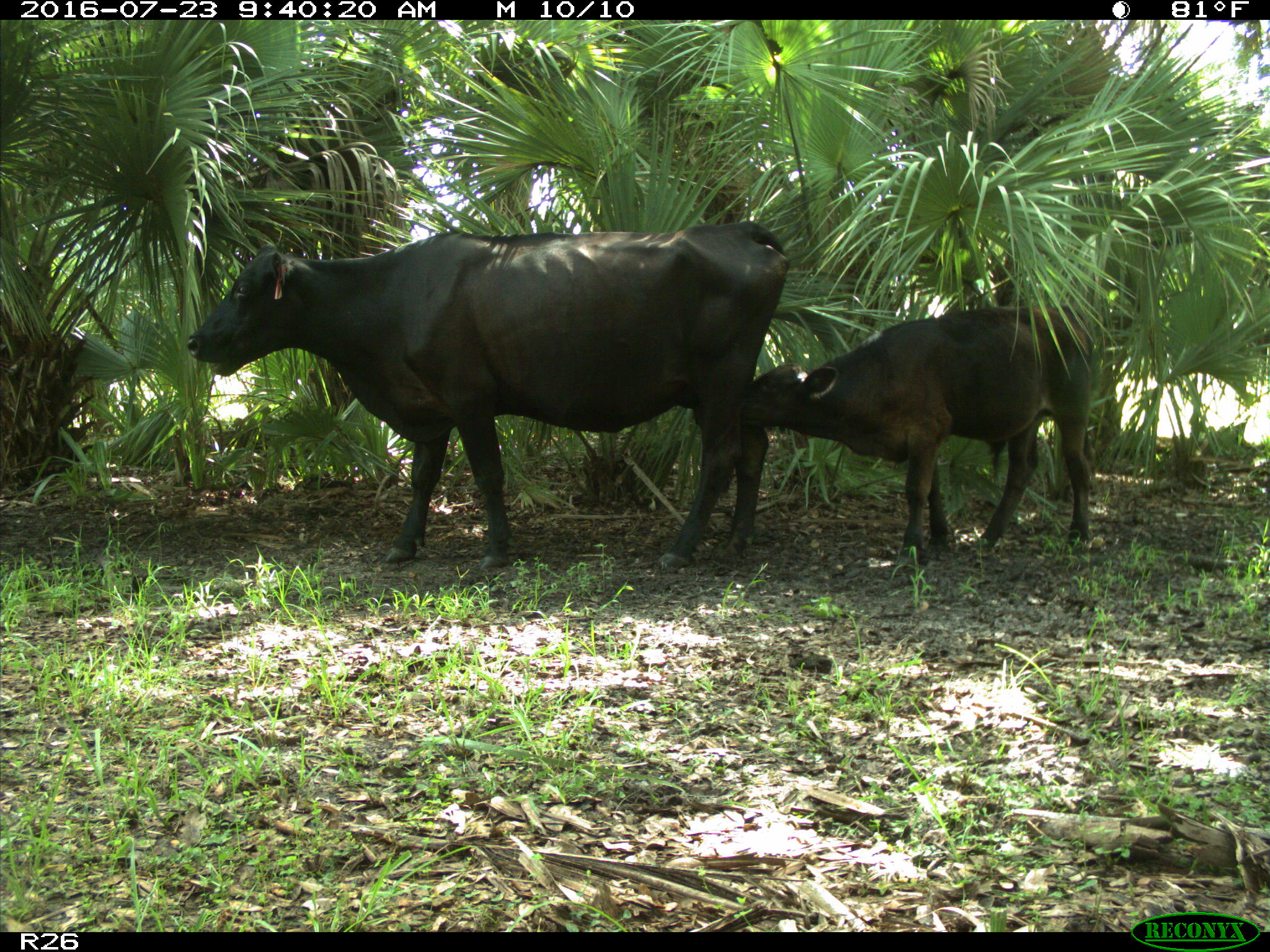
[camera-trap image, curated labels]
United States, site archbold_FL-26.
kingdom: Animalia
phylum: Chordata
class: Mammalia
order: Artiodactyla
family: Bovidae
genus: Bos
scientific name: Bos taurus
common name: domestic cow